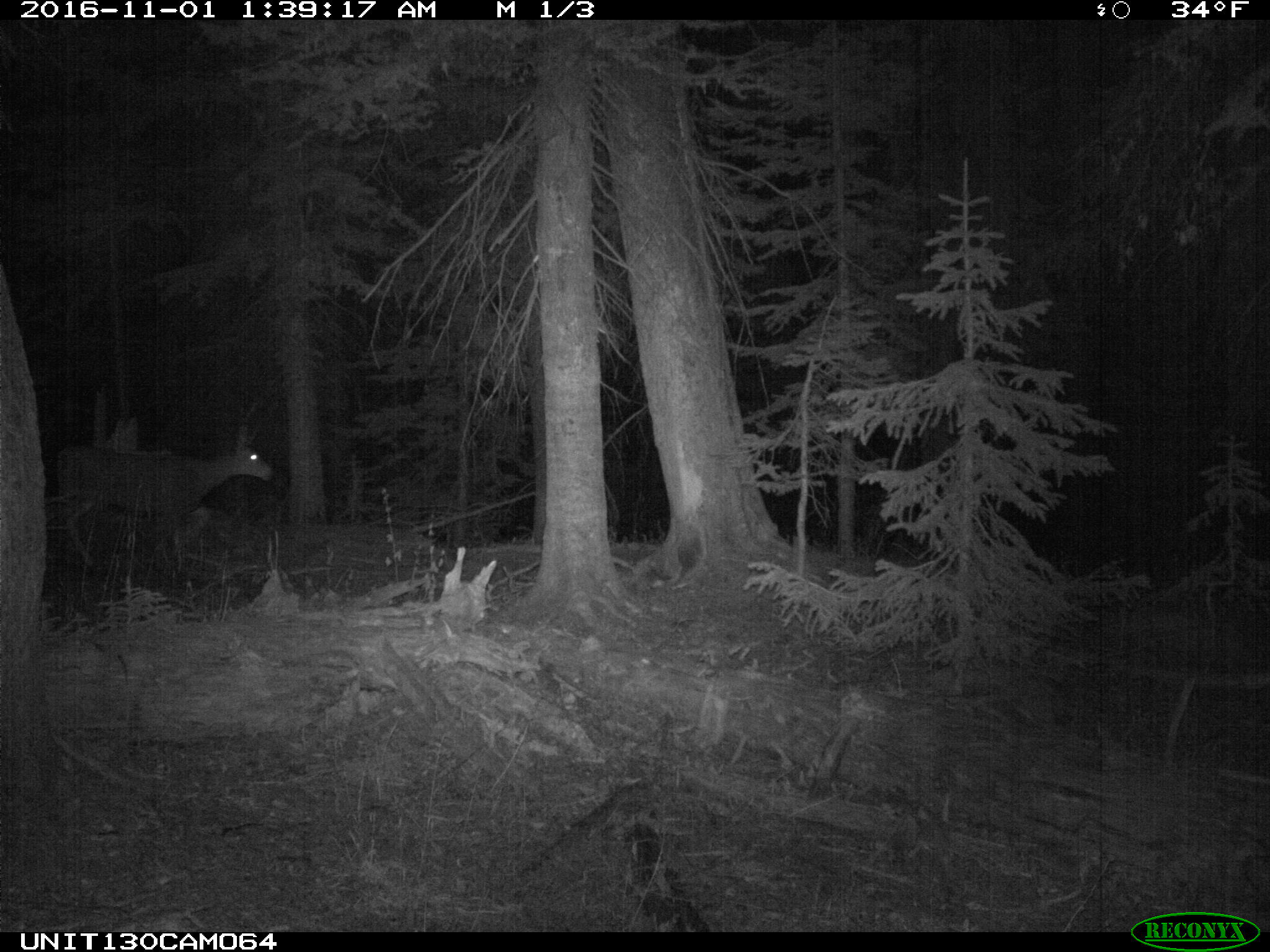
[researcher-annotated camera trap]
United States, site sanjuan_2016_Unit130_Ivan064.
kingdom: Animalia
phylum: Chordata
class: Mammalia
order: Artiodactyla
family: Cervidae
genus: Odocoileus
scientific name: Odocoileus hemionus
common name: mule deer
Odocoileus hemionus (mule deer).